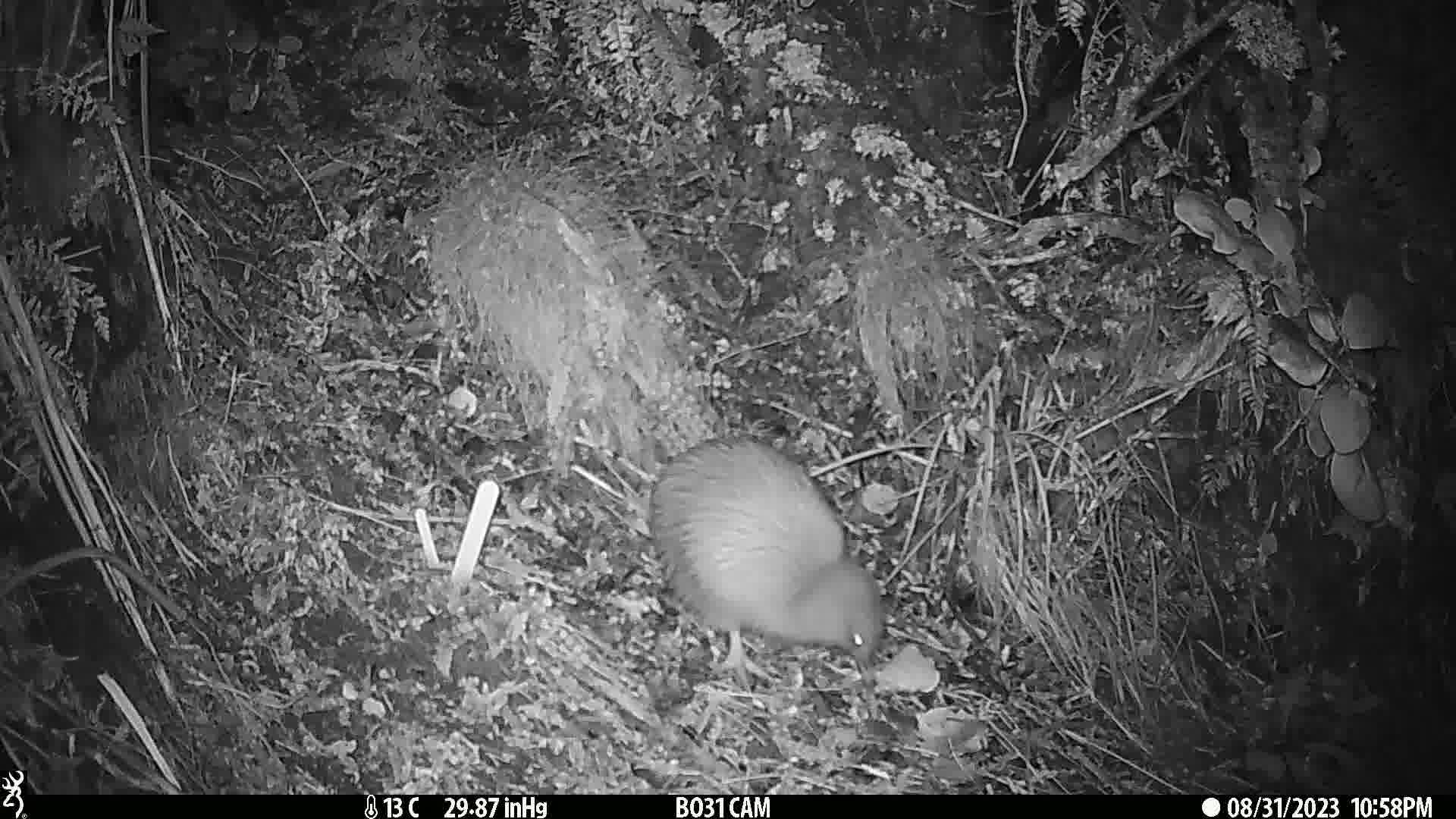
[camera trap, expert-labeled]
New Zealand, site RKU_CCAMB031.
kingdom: Animalia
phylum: Chordata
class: Aves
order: Apterygiformes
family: Apterygidae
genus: Apteryx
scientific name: Apteryx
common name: kiwi